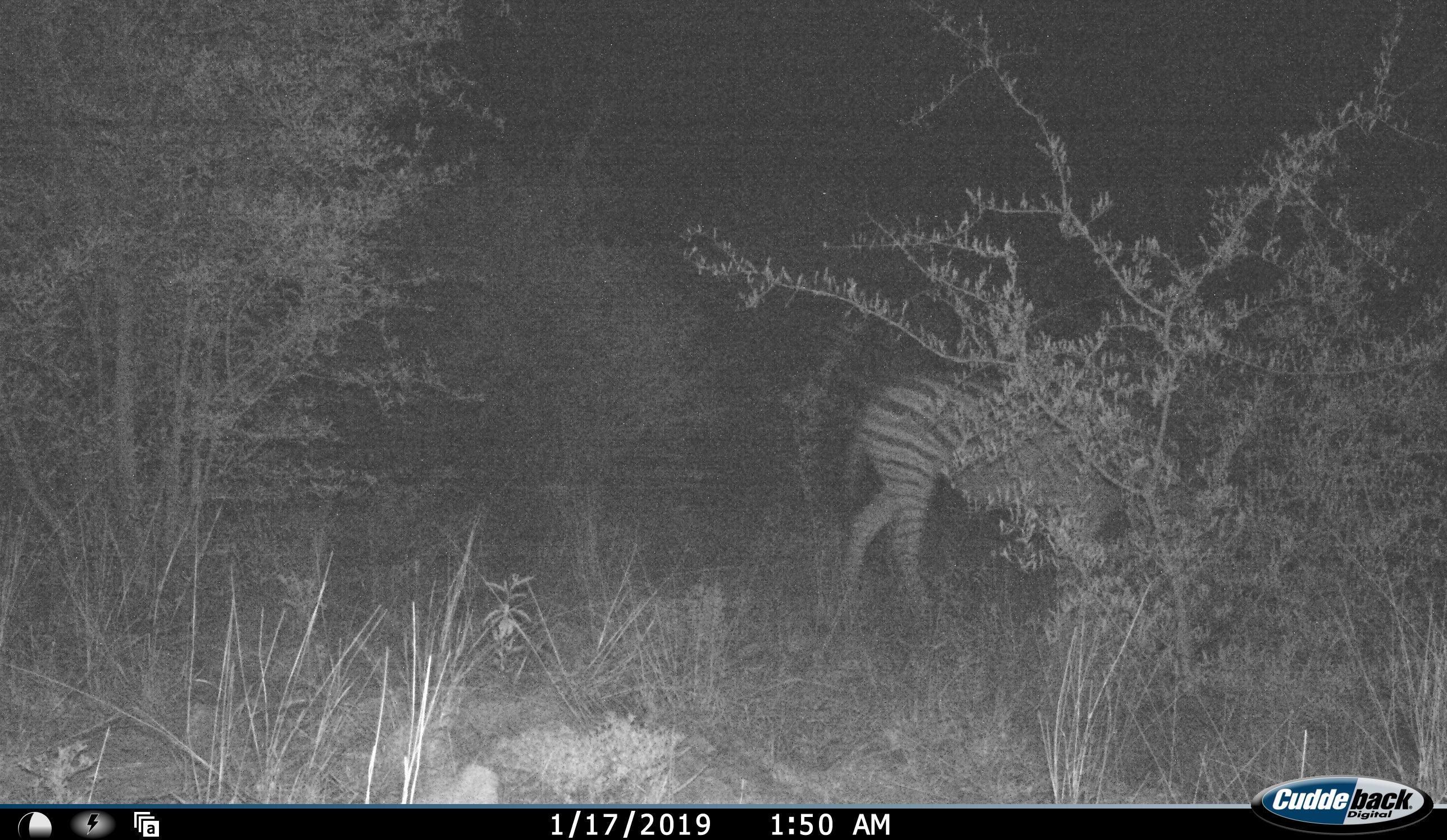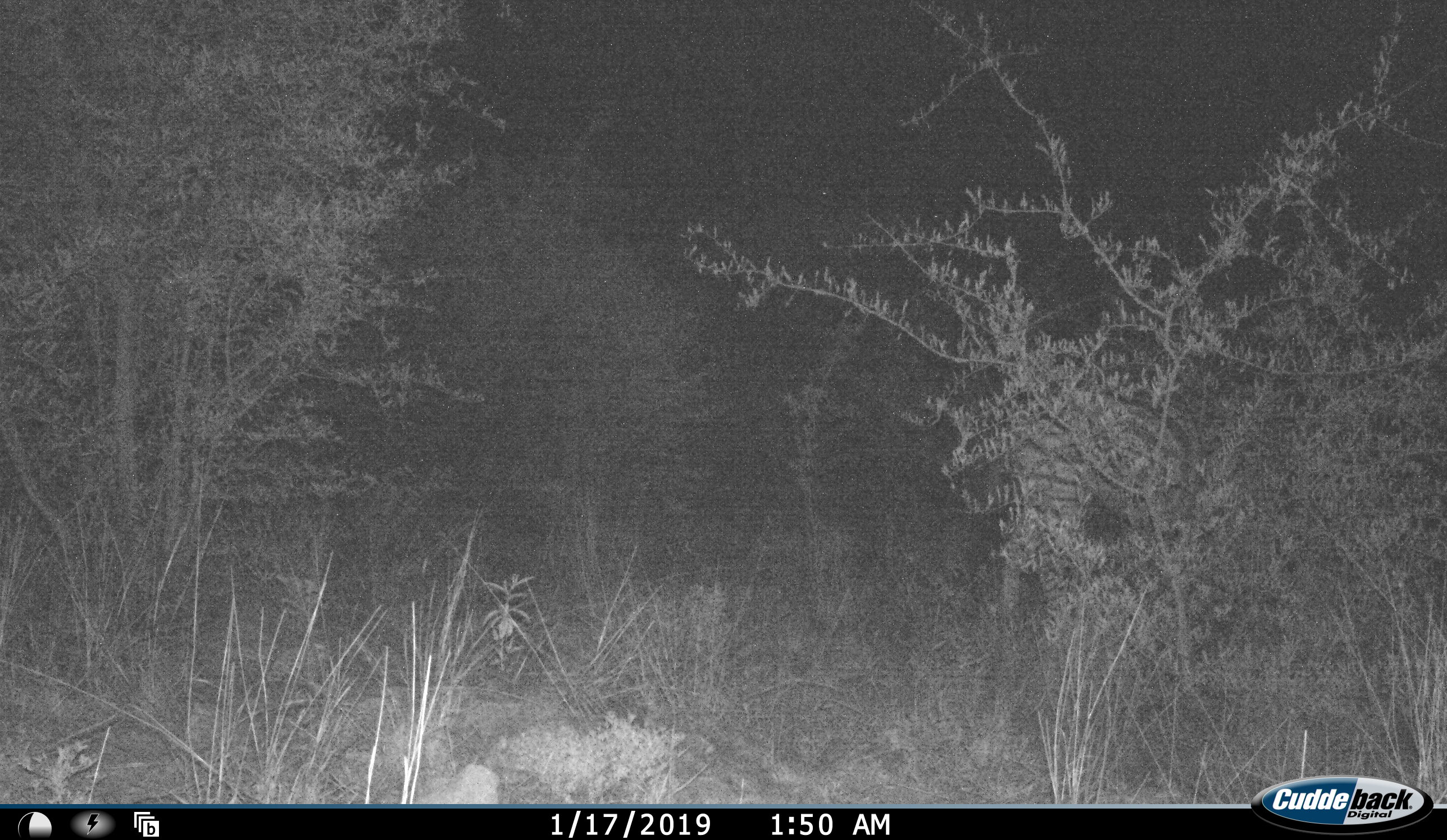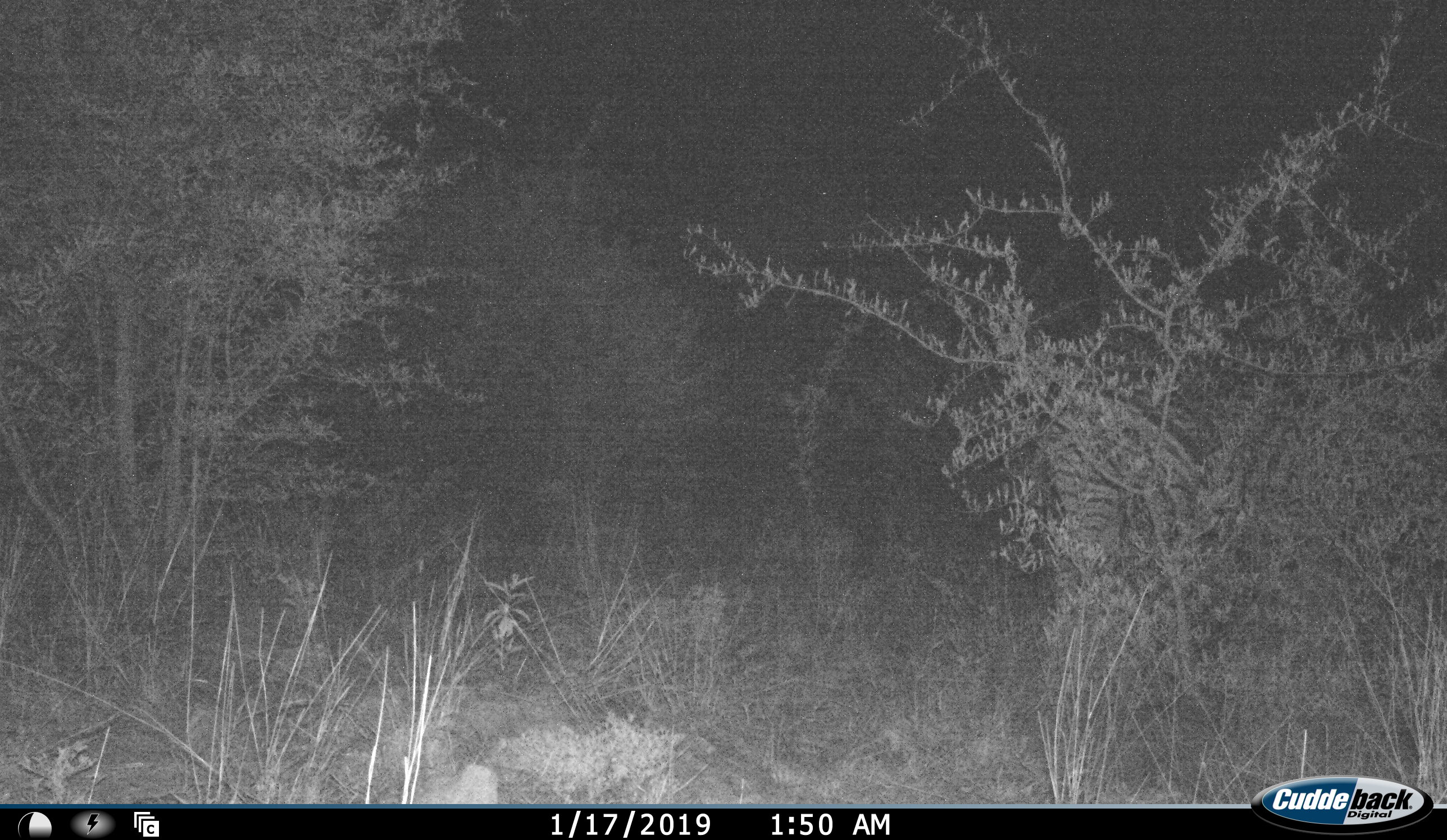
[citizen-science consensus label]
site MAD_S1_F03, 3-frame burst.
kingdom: Animalia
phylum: Chordata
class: Mammalia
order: Perissodactyla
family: Equidae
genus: Equus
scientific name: Equus quagga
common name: plains zebra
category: zebraplains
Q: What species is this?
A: Zebraplains (plains zebra) (Equus quagga).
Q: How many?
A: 1.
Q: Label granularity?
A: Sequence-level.